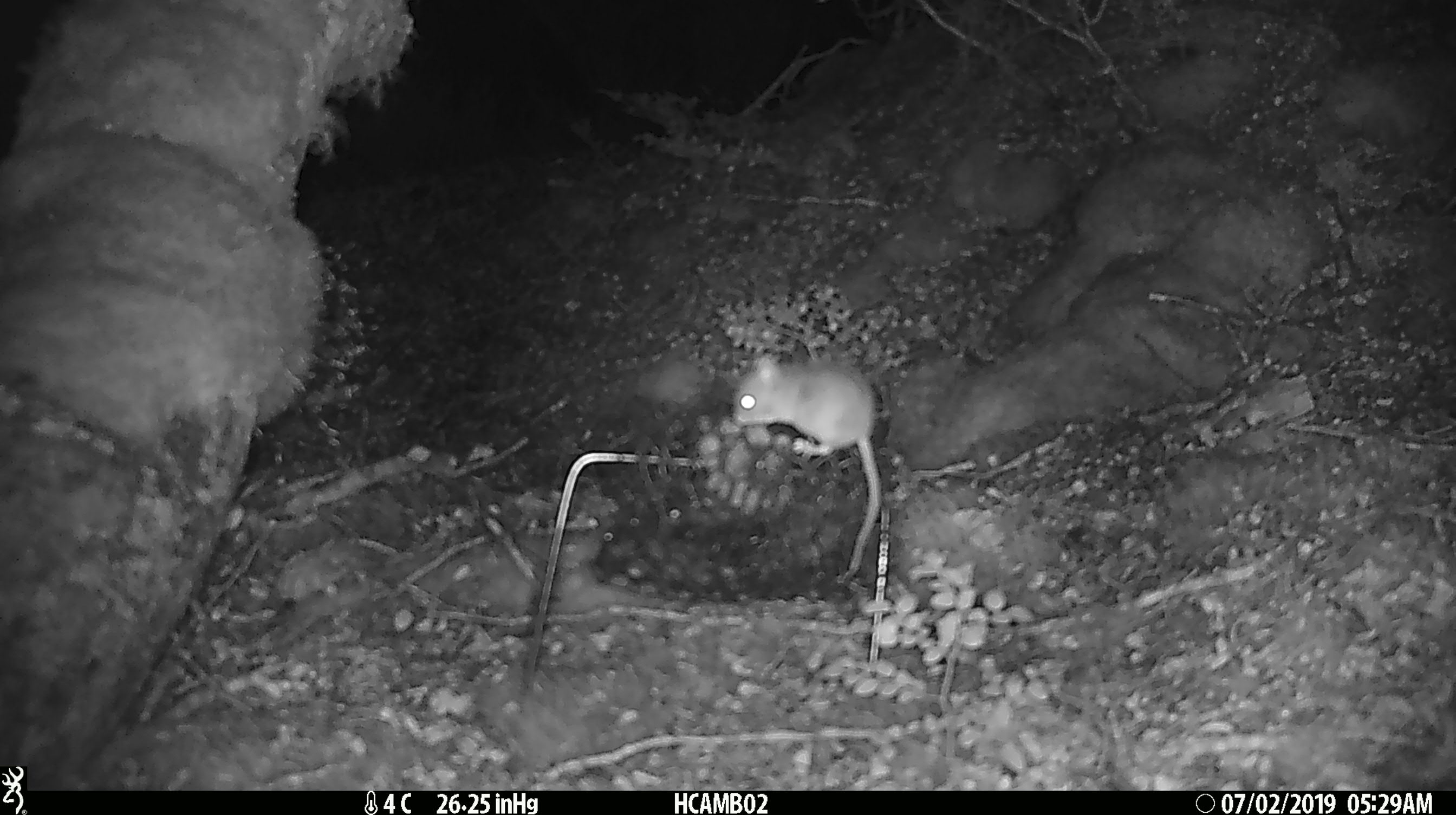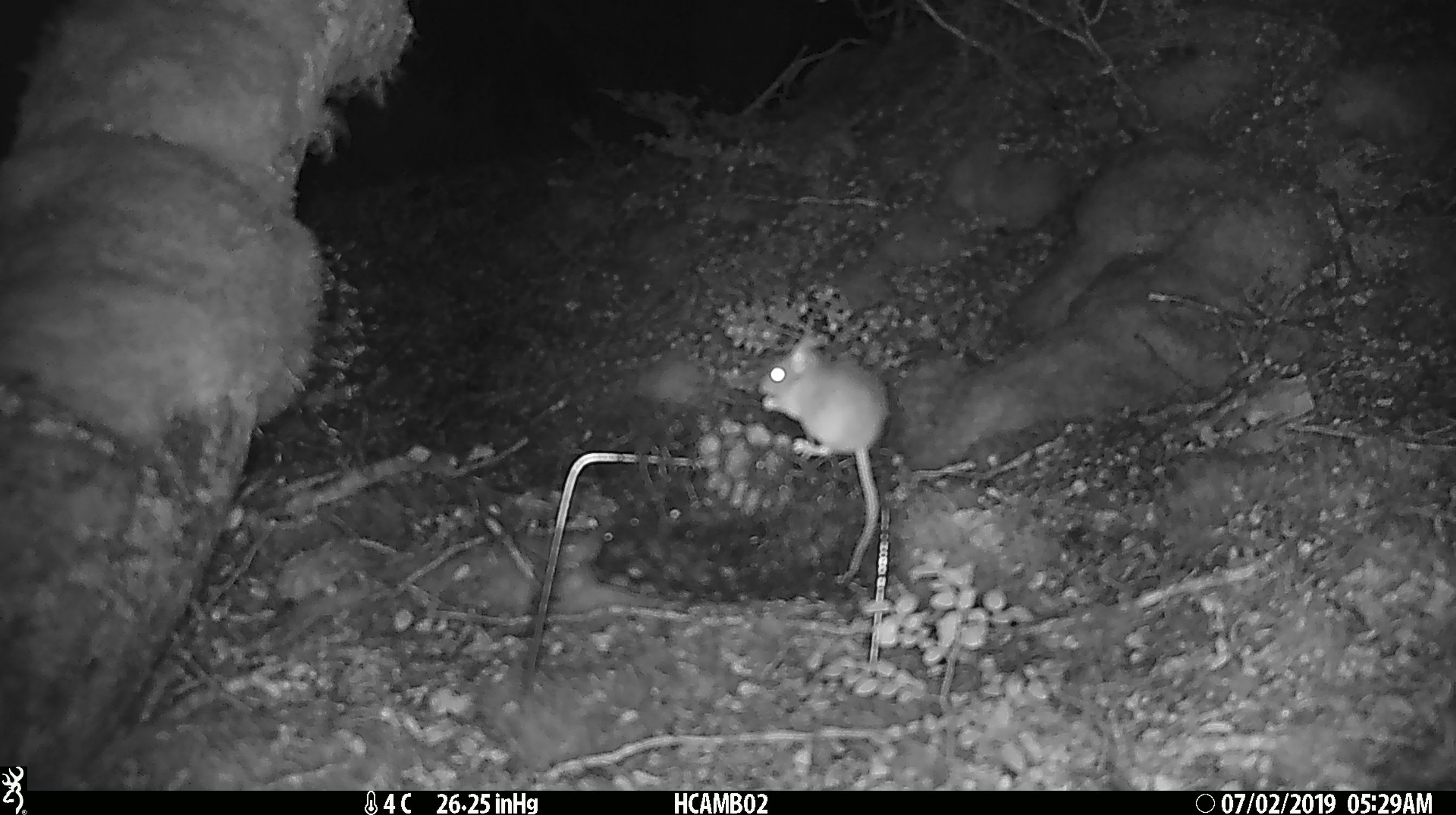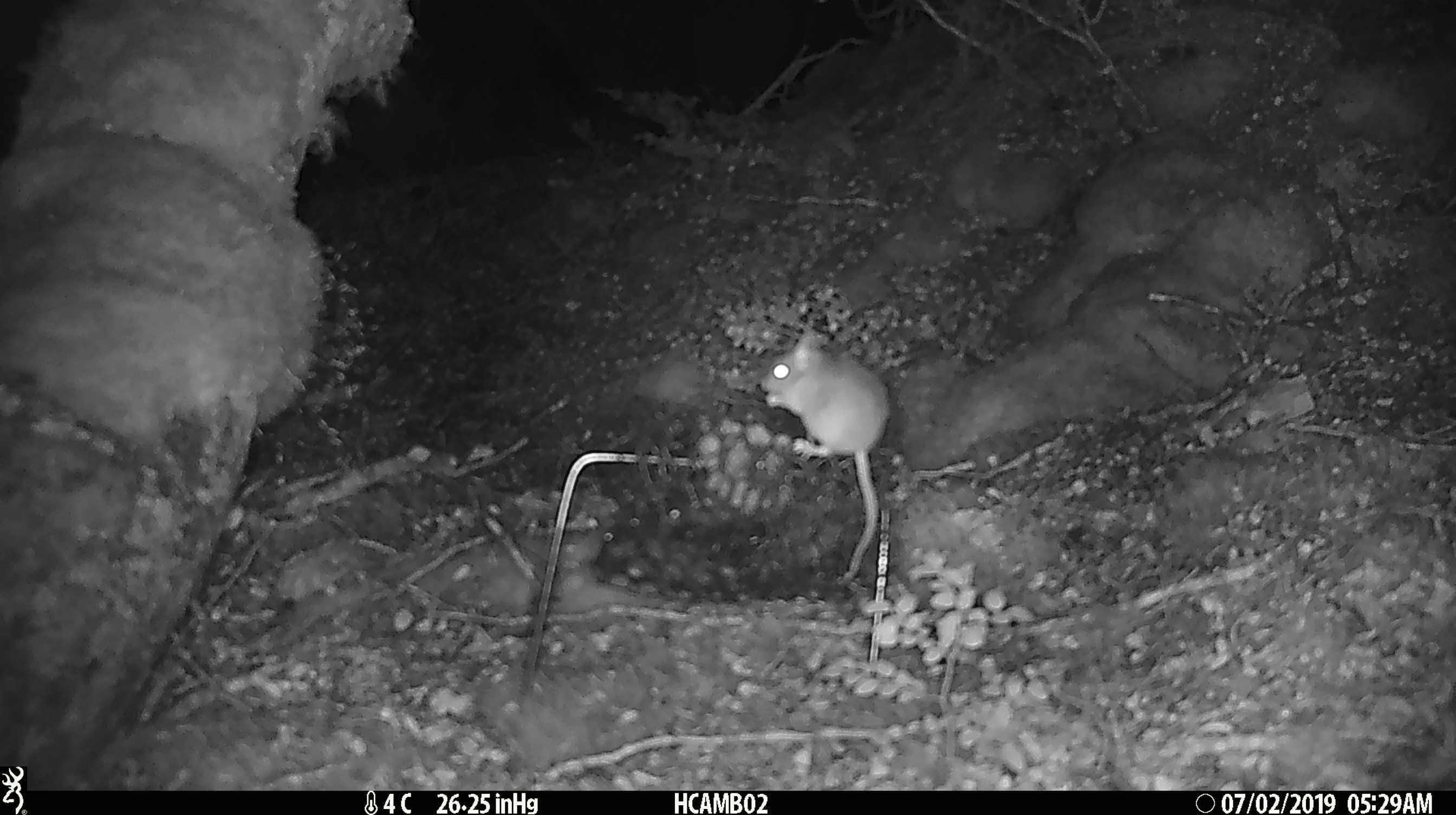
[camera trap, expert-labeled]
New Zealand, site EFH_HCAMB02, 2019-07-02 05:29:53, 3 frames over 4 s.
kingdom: Animalia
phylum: Chordata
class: Mammalia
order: Rodentia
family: Muridae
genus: Mus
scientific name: Mus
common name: mouse